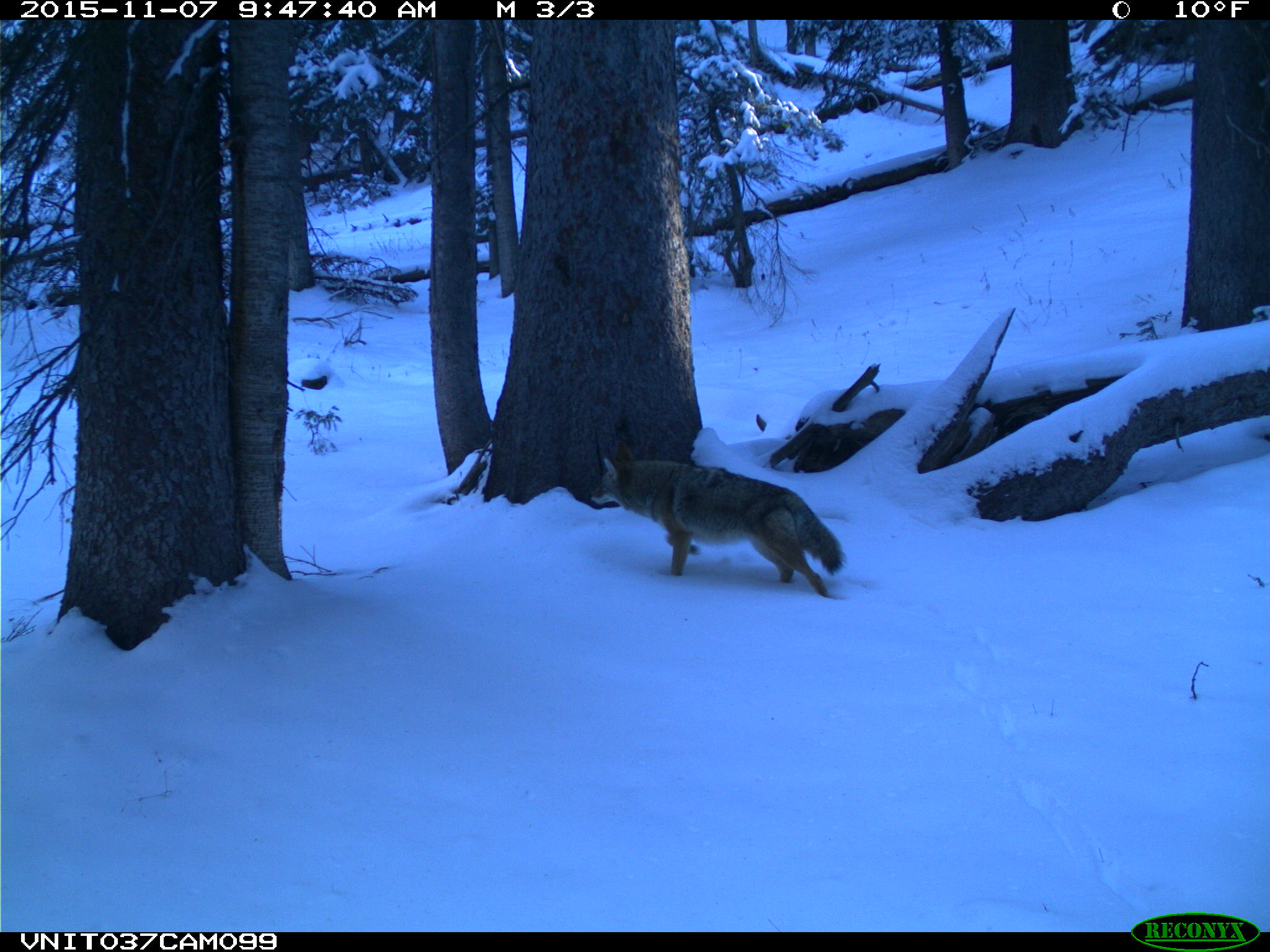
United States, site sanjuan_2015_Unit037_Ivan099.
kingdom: Animalia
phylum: Chordata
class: Mammalia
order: Carnivora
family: Canidae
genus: Canis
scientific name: Canis latrans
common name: coyote